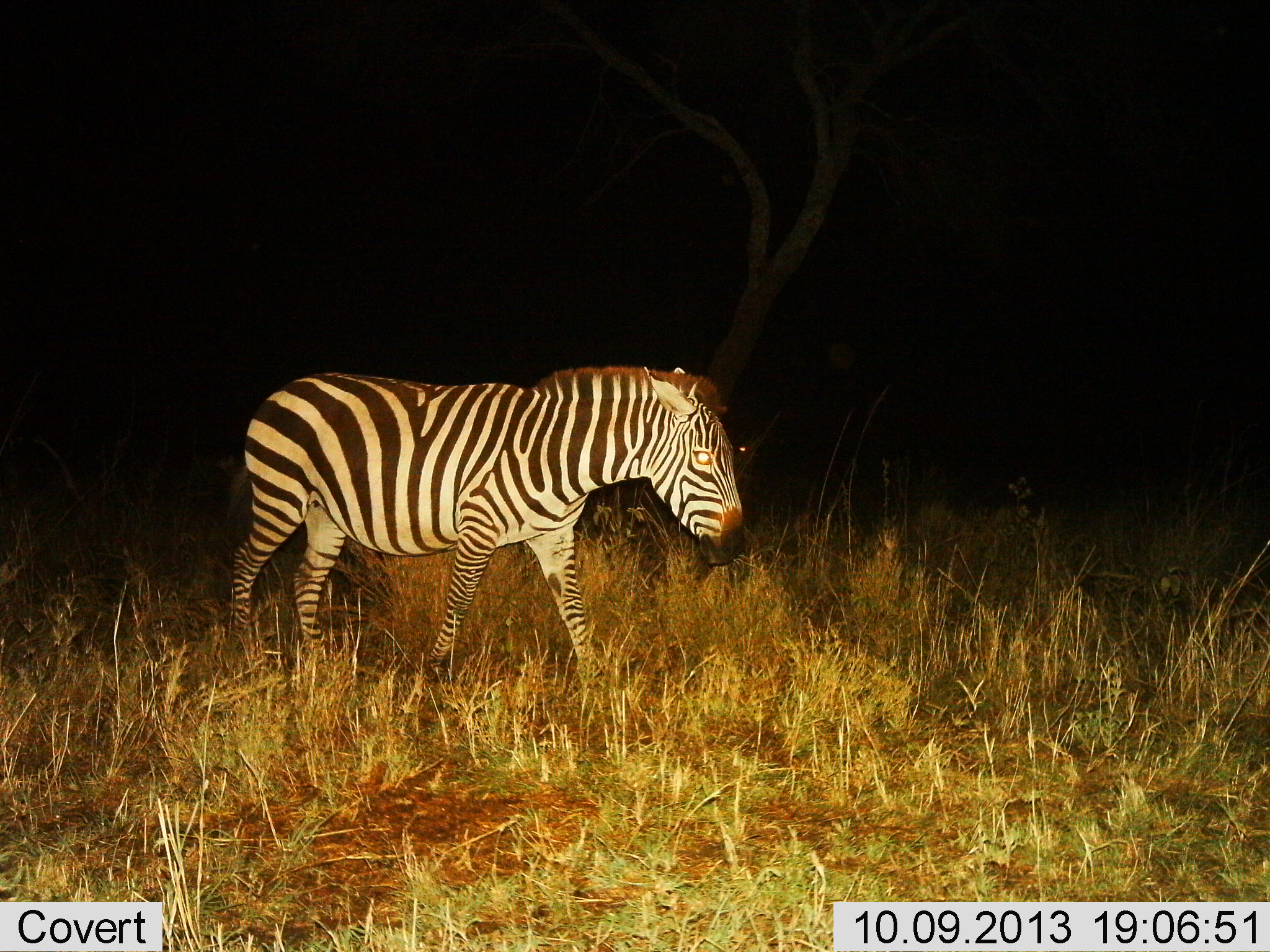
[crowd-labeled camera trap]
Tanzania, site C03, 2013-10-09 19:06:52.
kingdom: Animalia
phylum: Chordata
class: Mammalia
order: Perissodactyla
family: Equidae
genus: Equus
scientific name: Equus quagga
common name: plains zebra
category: zebra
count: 1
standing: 17%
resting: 0%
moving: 83%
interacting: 0%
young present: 0%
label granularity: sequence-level